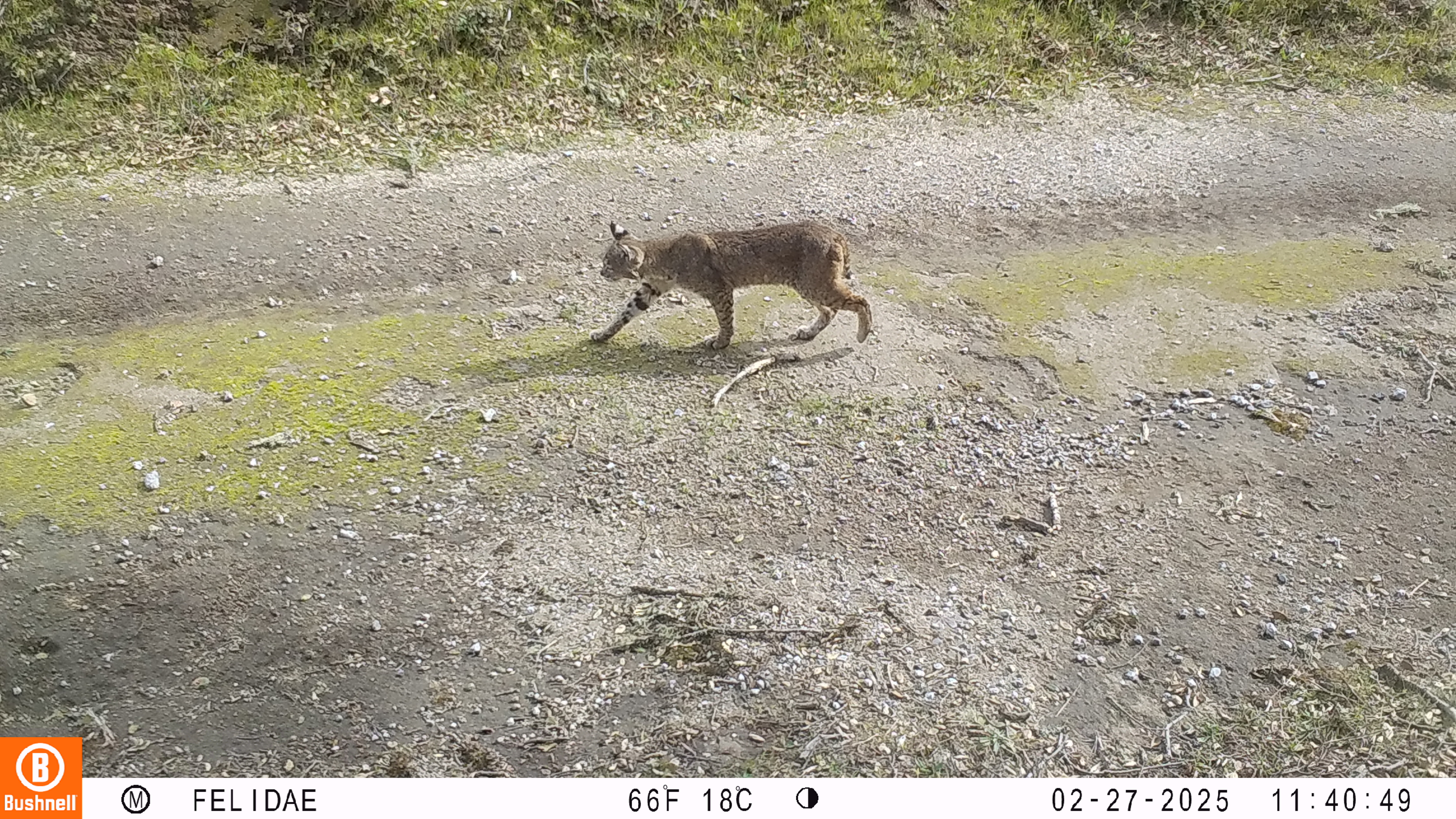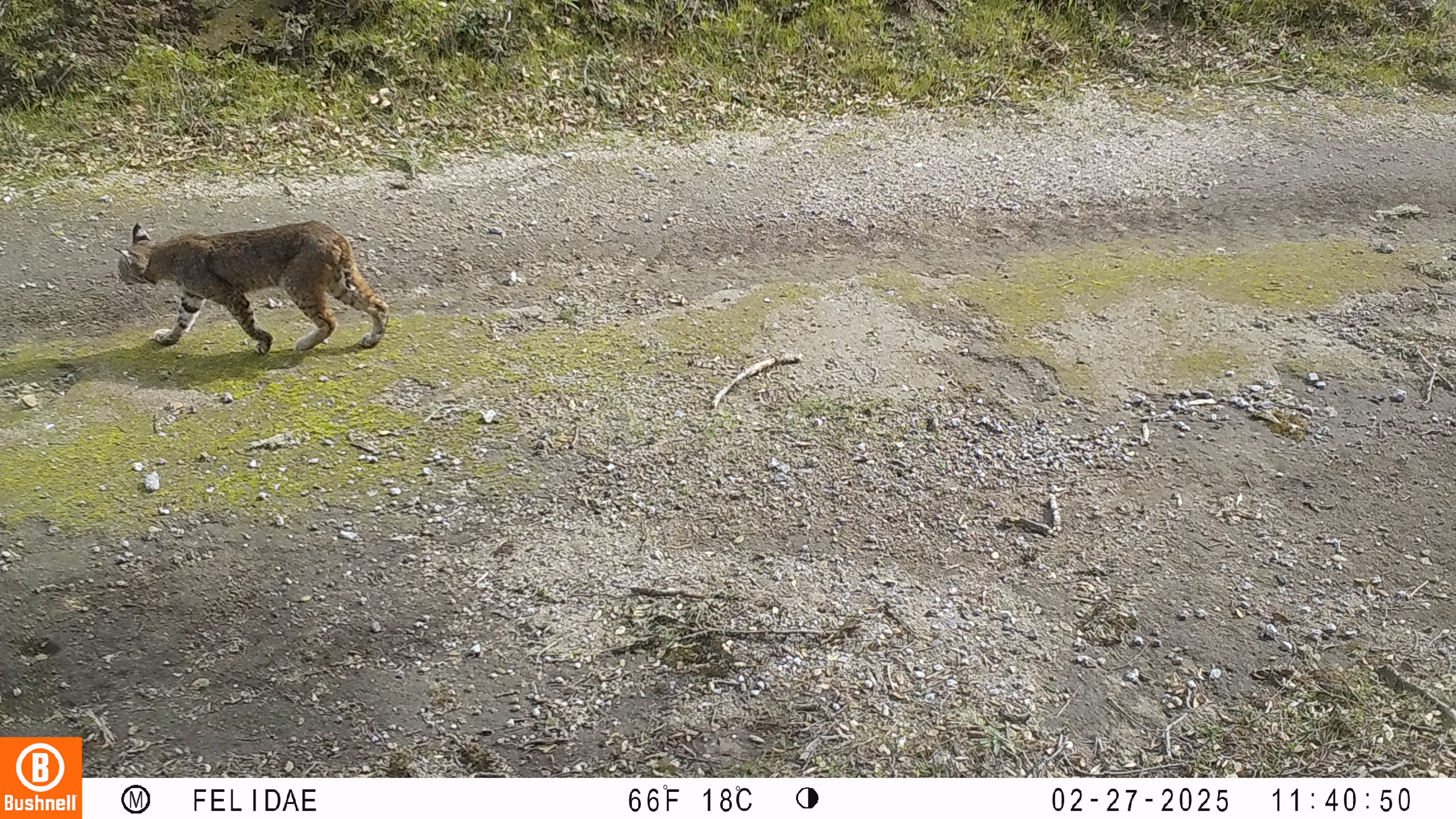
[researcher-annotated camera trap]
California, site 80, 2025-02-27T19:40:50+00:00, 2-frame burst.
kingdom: Animalia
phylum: Chordata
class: Mammalia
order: Carnivora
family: Felidae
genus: Lynx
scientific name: Lynx rufus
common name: bobcat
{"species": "bobcat (Lynx rufus)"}